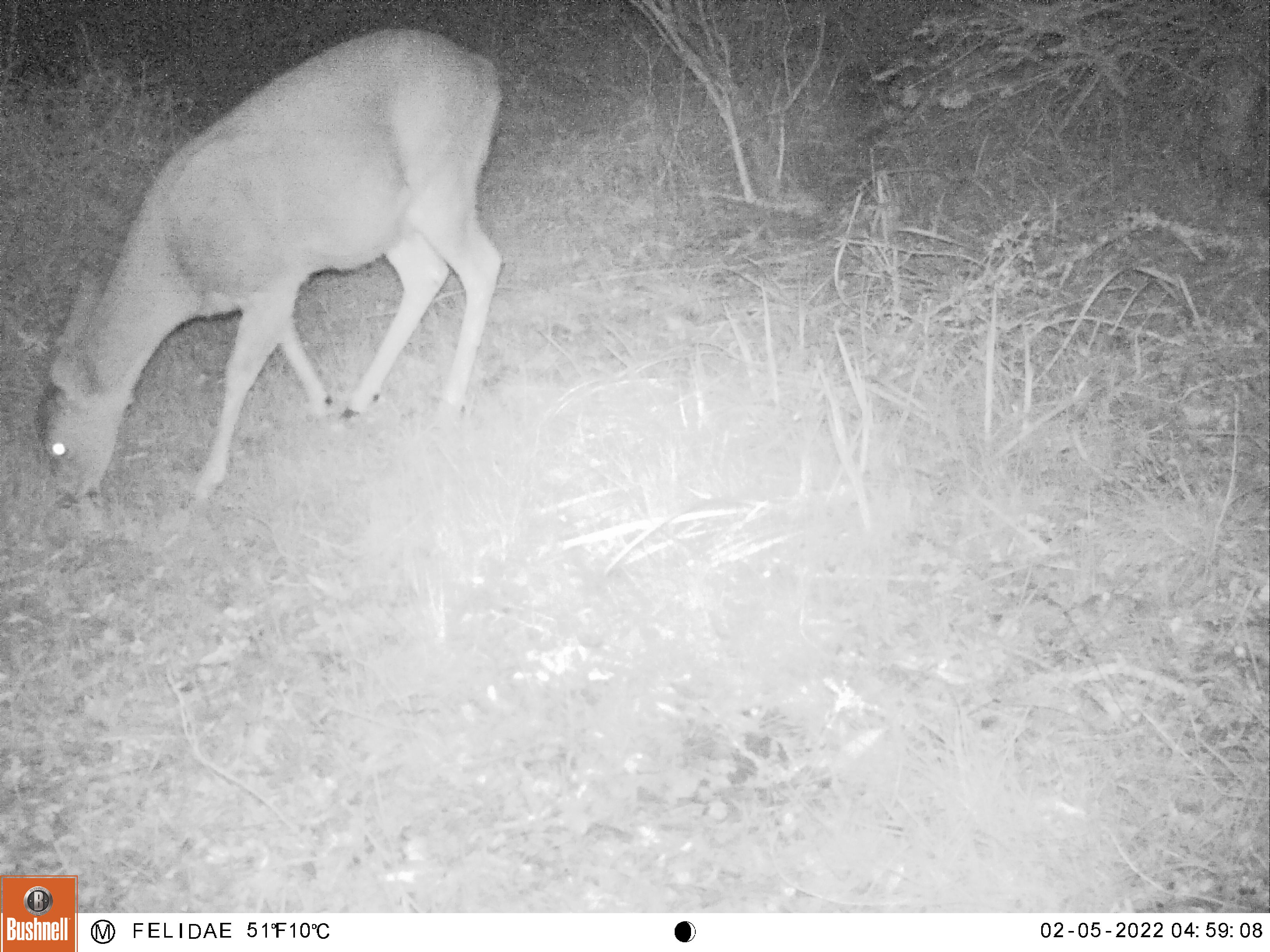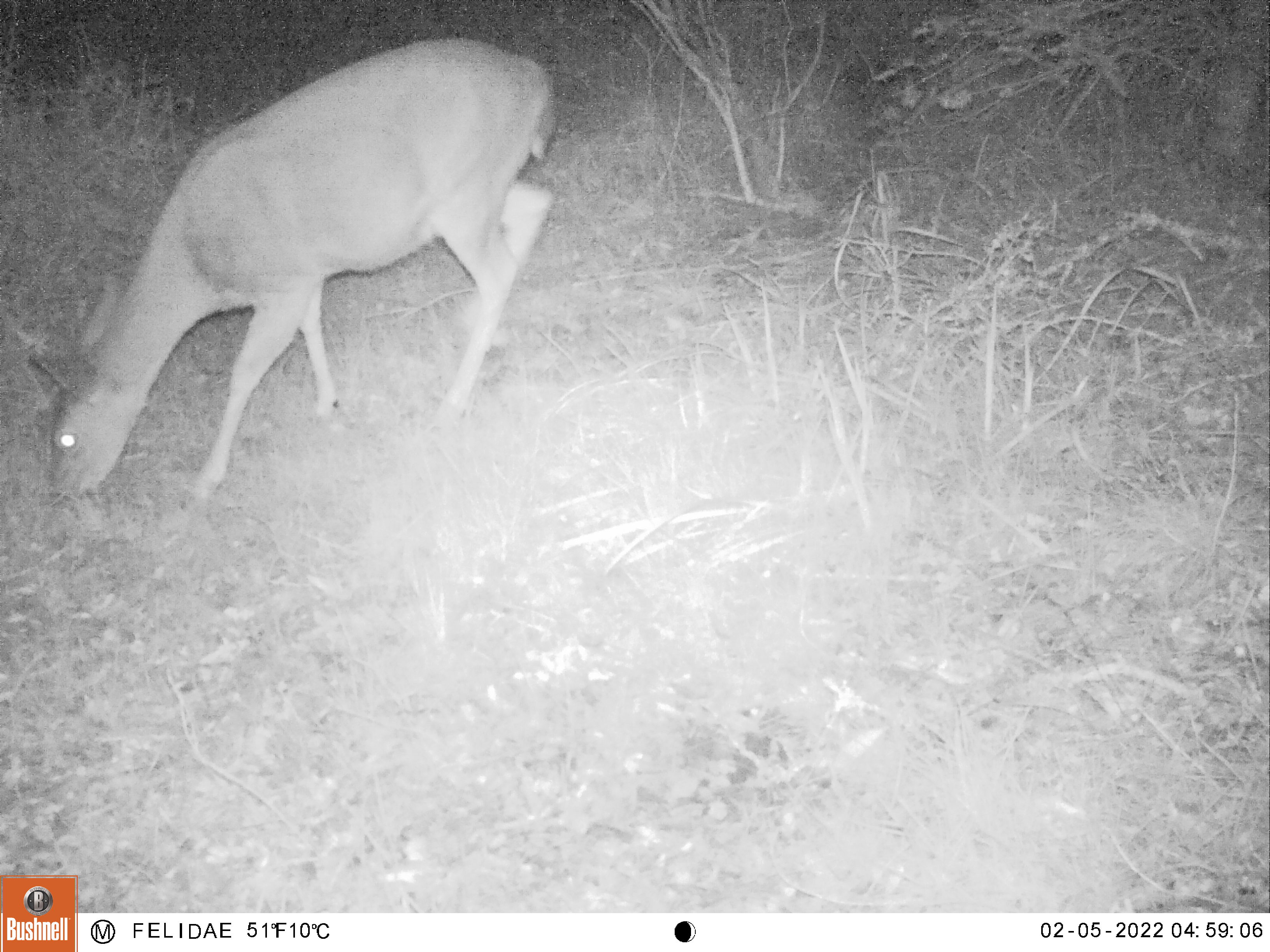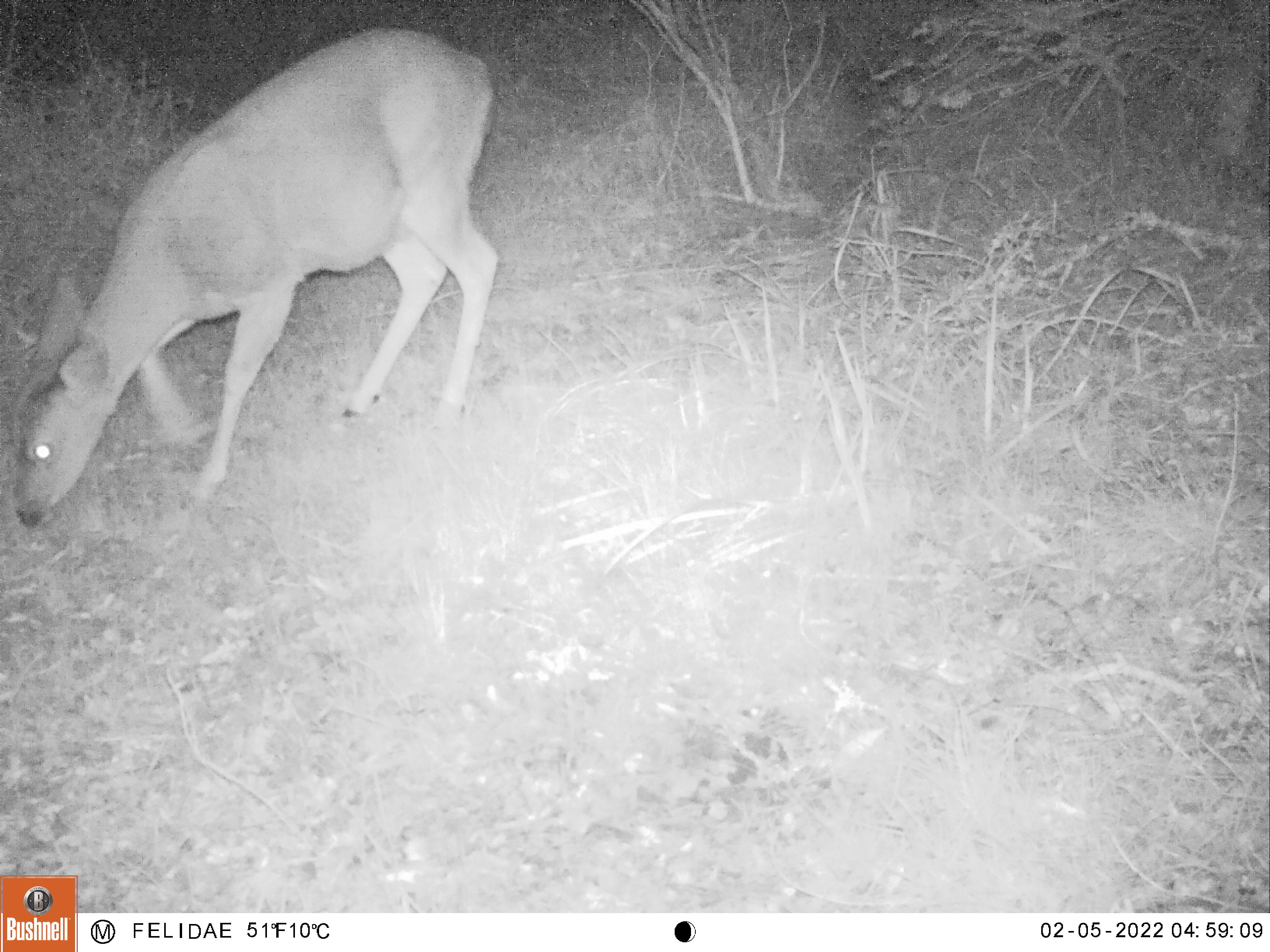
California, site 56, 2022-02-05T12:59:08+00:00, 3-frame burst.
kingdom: Animalia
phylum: Chordata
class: Mammalia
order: Artiodactyla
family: Cervidae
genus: Odocoileus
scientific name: Odocoileus hemionus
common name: mule deer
Mule deer (Odocoileus hemionus).